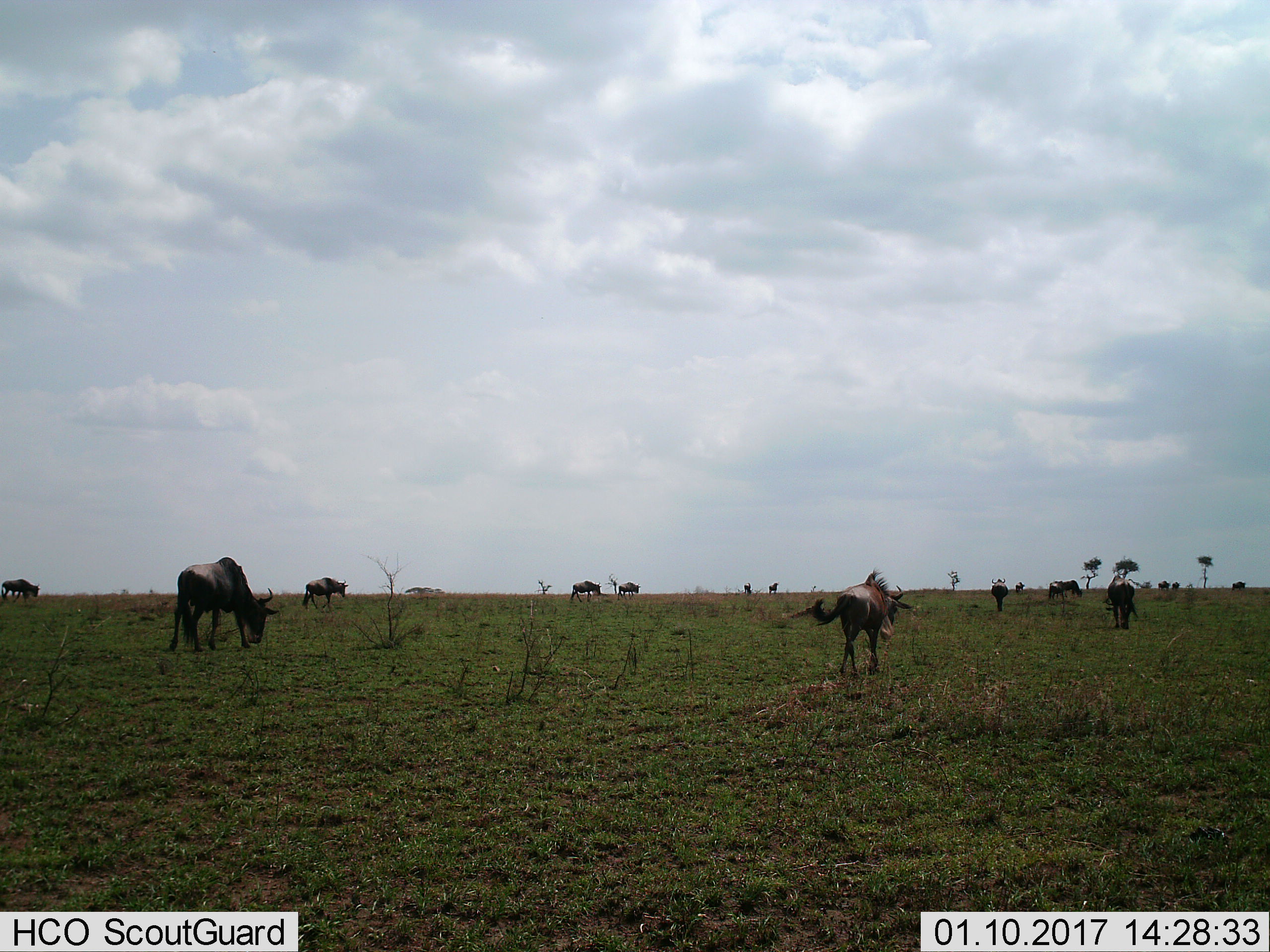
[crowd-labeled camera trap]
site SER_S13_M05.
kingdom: Animalia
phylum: Chordata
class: Mammalia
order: Artiodactyla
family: Bovidae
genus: Connochaetes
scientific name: Connochaetes taurinus taurinus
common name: blue wildebeest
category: wildebeestblue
Wildebeestblue (blue wildebeest) (Connochaetes taurinus taurinus), count 11-50. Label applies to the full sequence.